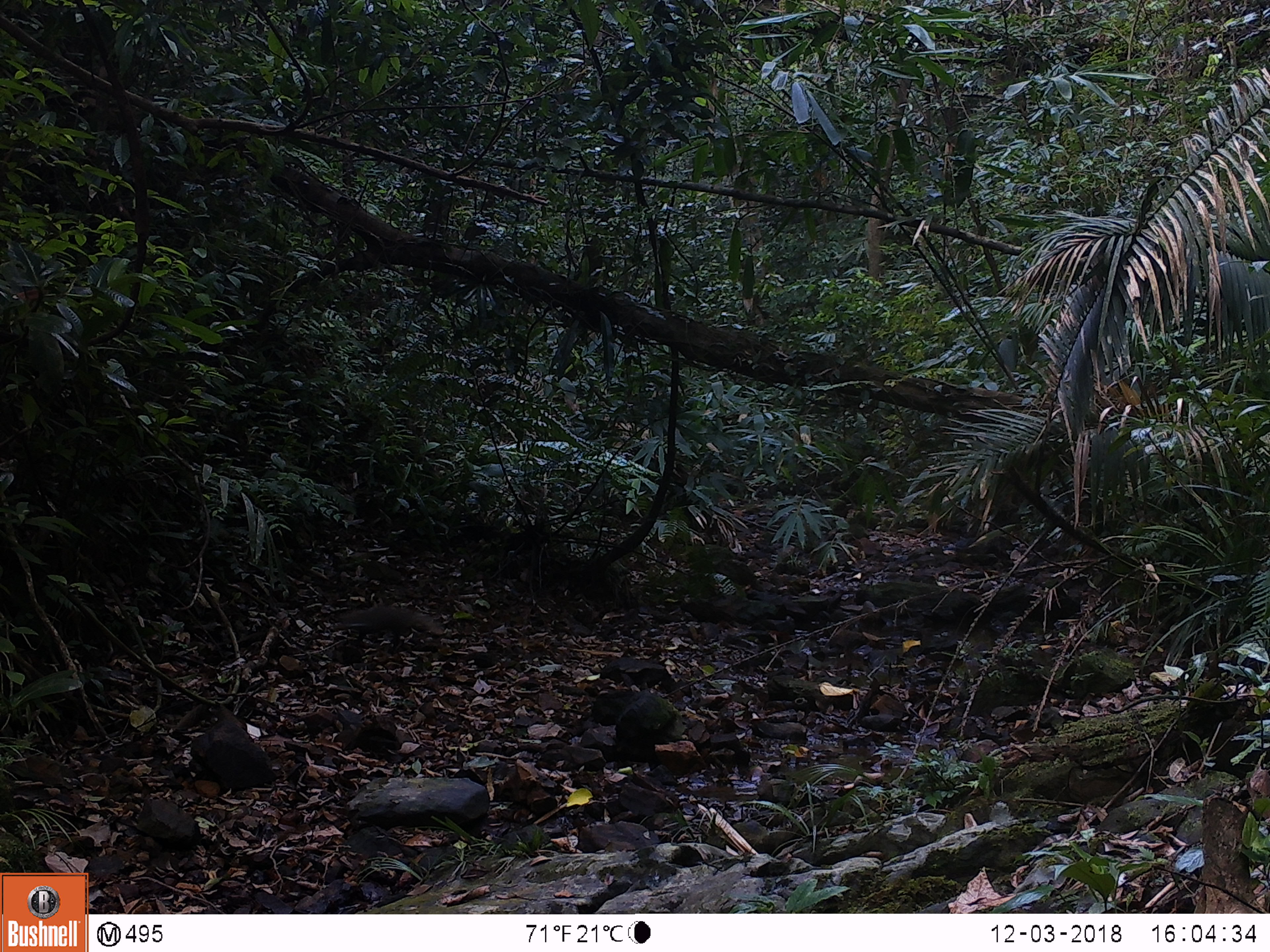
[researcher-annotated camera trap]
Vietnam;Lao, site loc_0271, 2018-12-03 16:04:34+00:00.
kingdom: Animalia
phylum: Chordata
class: Mammalia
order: Carnivora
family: Herpestidae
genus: Urva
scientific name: Urva urva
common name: crab-eating mongoose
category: crab eating mongoose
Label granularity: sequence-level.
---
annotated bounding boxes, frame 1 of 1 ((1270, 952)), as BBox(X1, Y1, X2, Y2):
crab eating mongoose: BBox(334, 607, 445, 654)